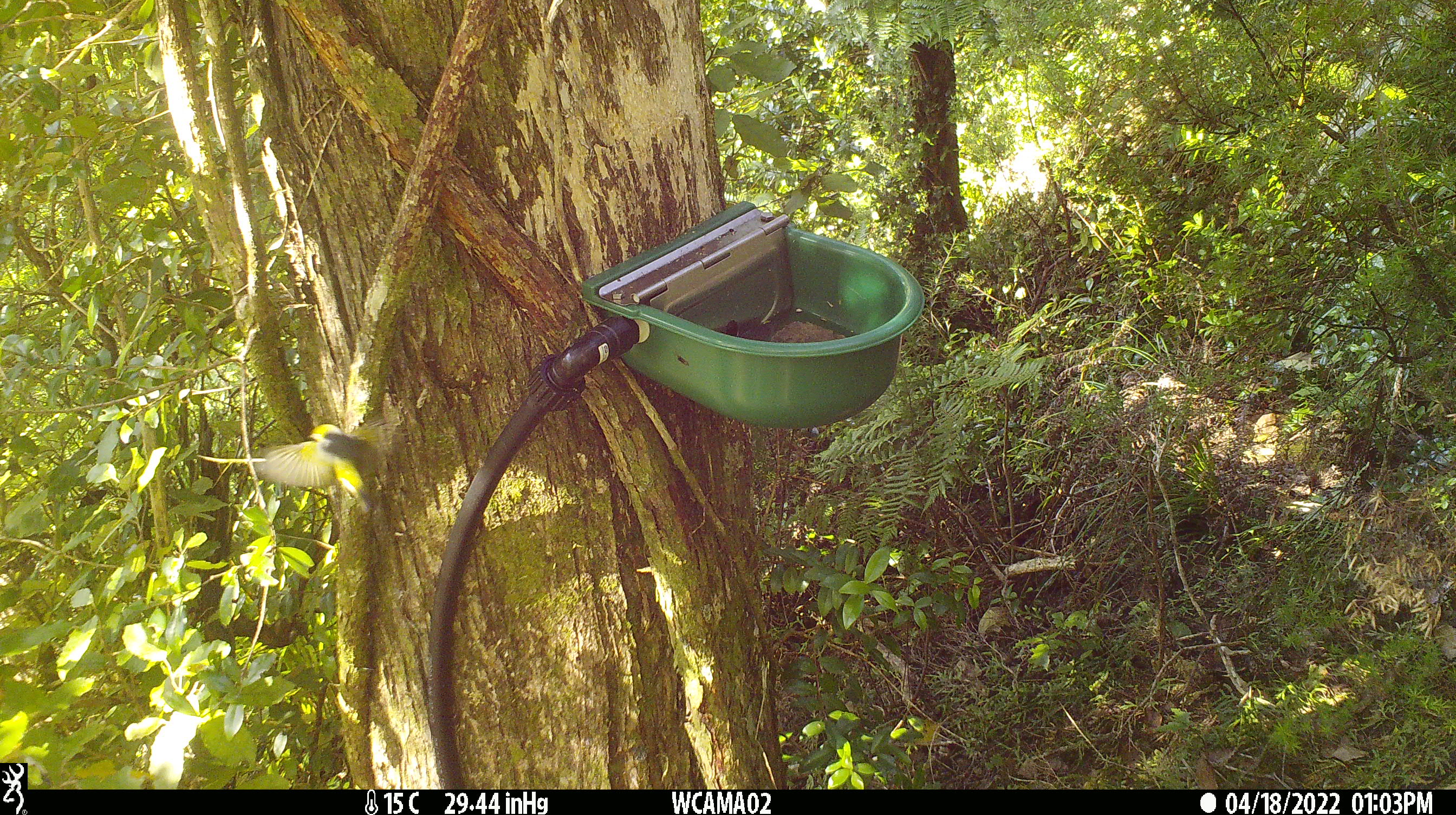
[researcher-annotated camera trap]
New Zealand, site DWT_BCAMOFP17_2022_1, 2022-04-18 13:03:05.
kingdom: Animalia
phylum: Chordata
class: Aves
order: Passeriformes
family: Zosteropidae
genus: Zosterops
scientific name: Zosterops lateralis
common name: silvereye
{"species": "silvereye (Zosterops lateralis)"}